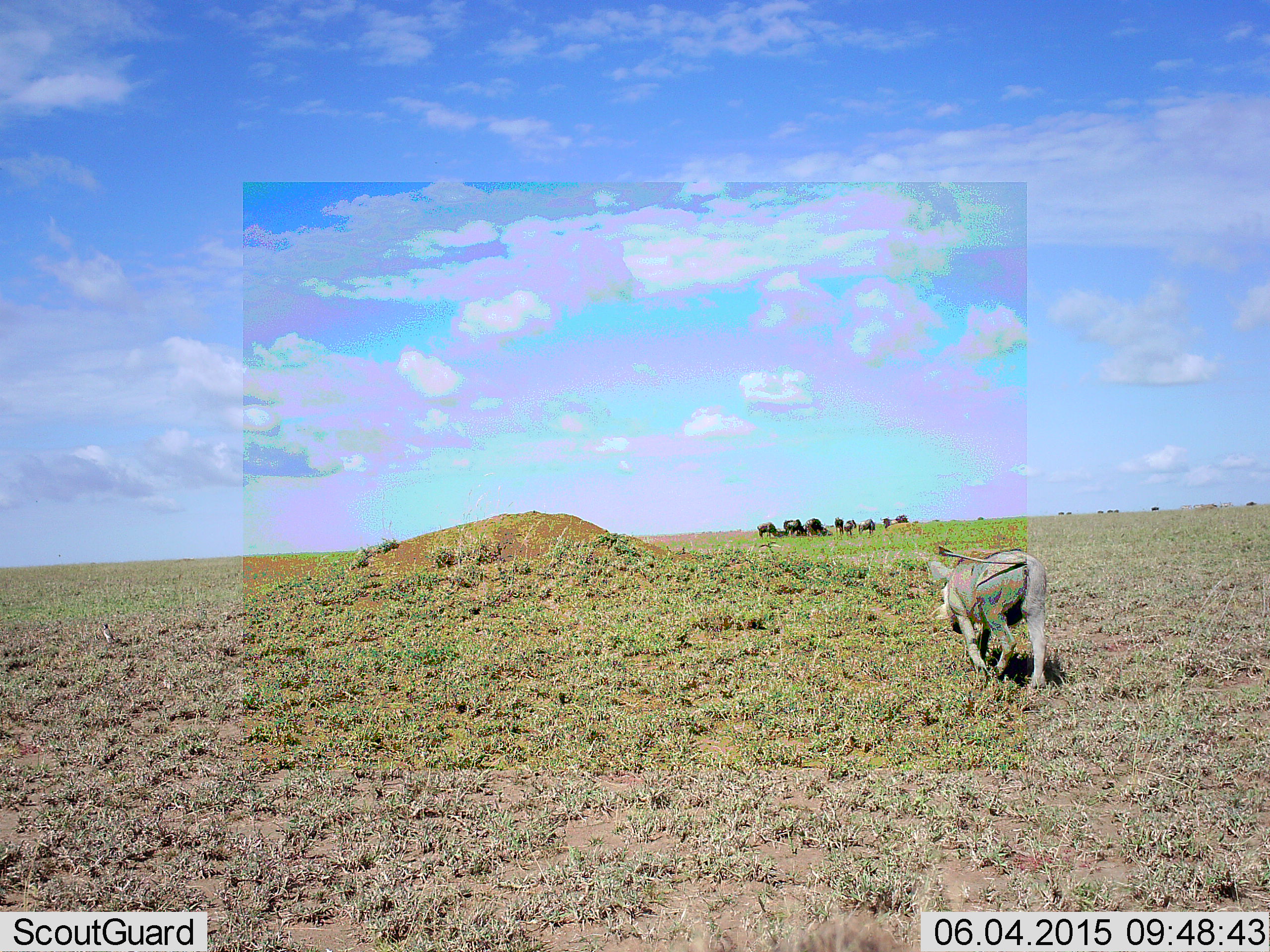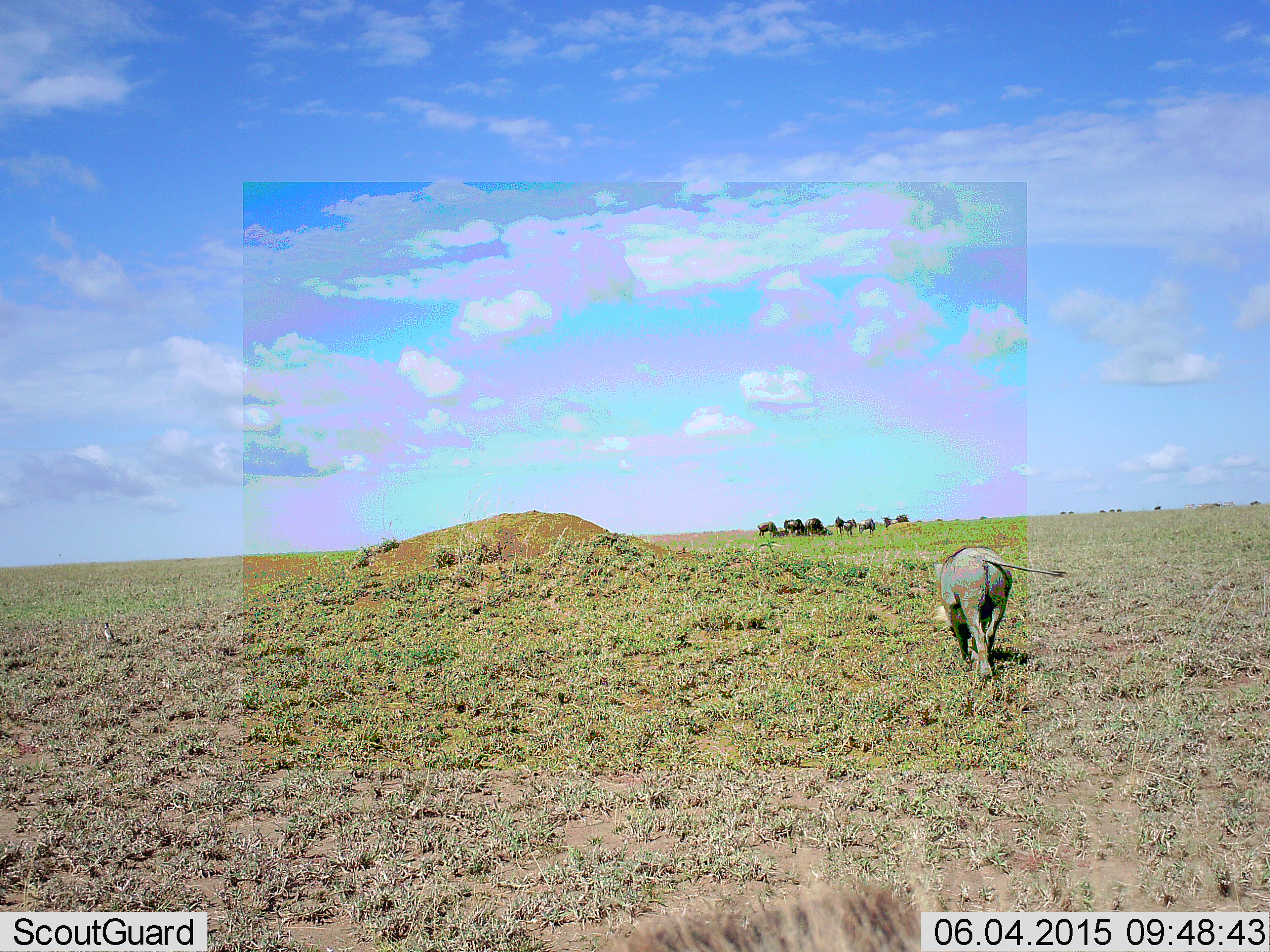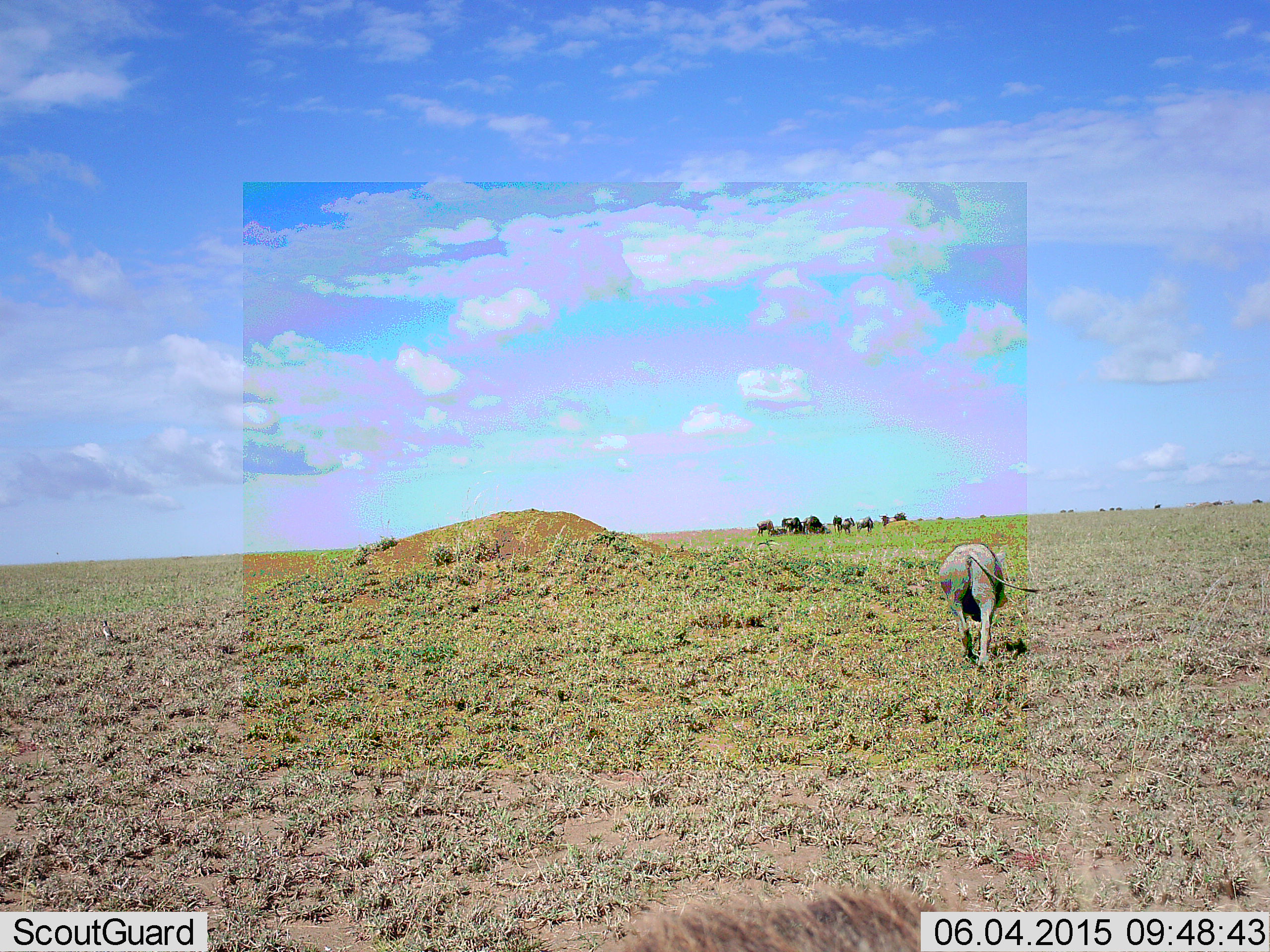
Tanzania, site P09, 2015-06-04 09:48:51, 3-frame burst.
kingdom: Animalia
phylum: Chordata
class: Mammalia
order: Artiodactyla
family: Suidae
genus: Phacochoerus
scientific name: Phacochoerus africanus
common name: warthog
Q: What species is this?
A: Warthog (Phacochoerus africanus).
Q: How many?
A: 1.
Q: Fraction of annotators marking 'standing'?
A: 6%.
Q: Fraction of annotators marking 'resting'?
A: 0%.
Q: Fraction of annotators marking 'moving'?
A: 100%.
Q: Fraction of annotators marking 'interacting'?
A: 0%.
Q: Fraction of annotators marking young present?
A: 0%.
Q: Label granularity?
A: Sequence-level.